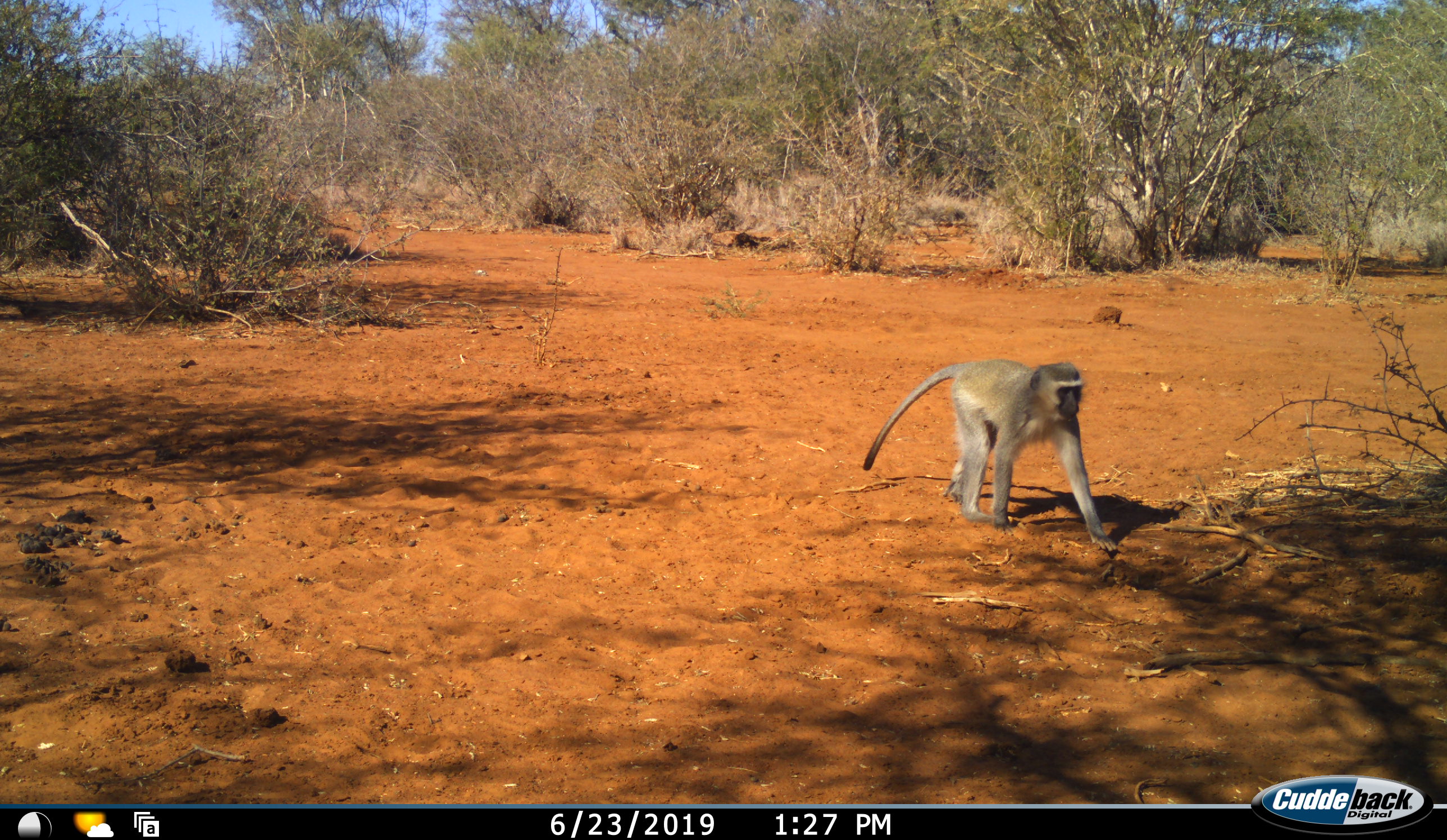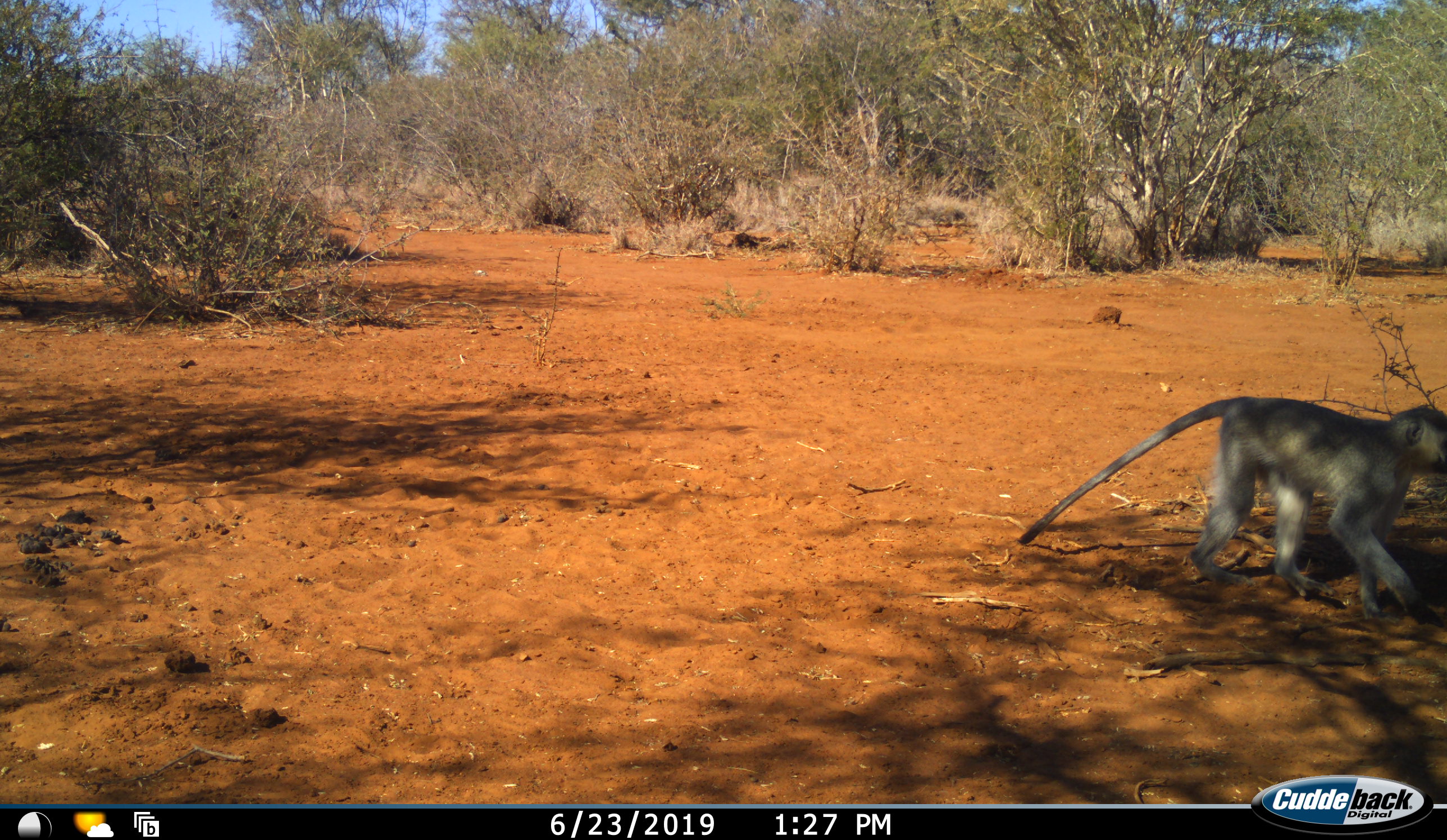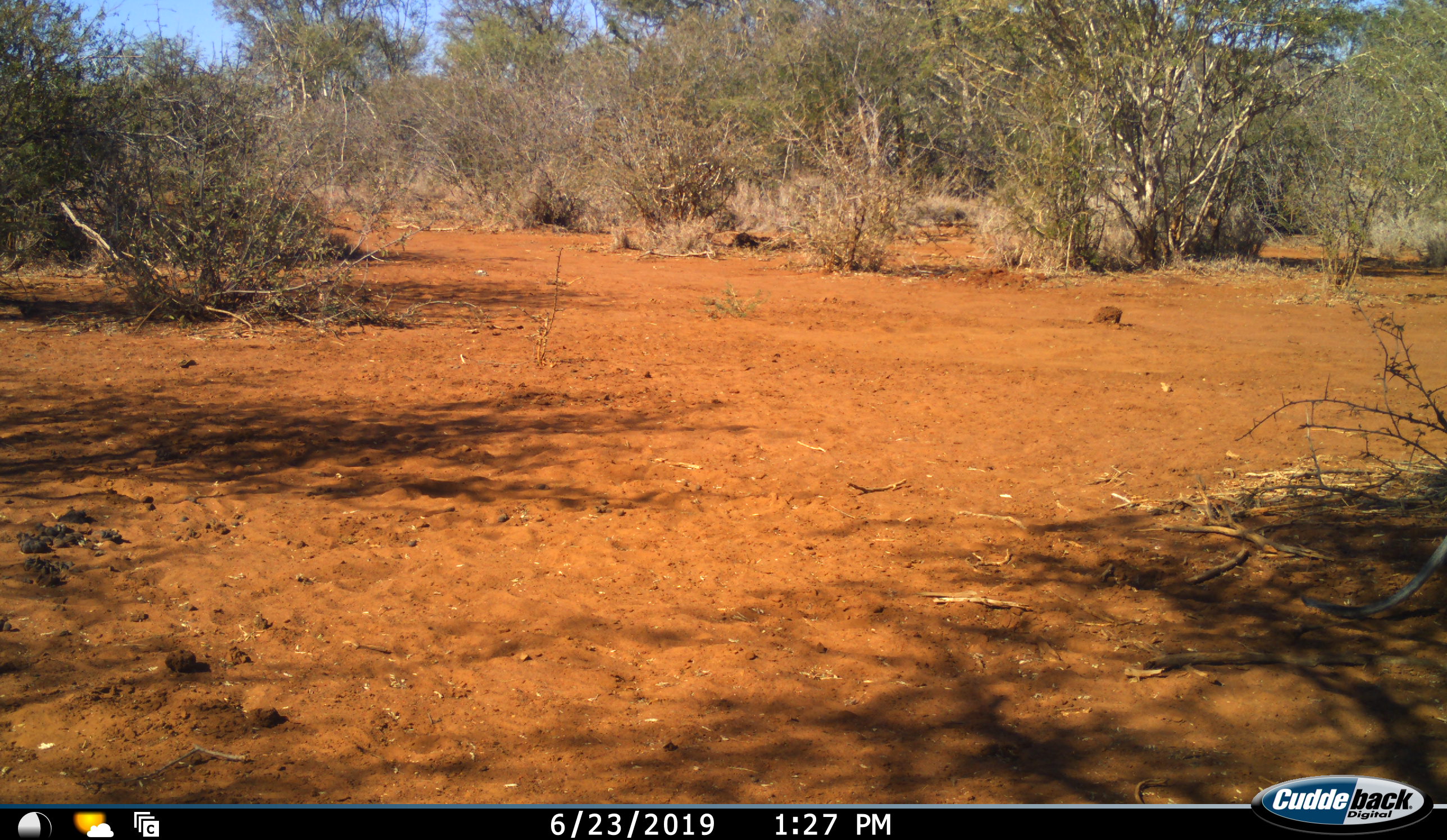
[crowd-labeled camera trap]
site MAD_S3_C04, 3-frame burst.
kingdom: Animalia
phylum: Chordata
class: Mammalia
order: Primates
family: Cercopithecidae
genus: Chlorocebus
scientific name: Chlorocebus pygerythrus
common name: vervet monkey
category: monkeyvervet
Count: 1.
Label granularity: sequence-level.